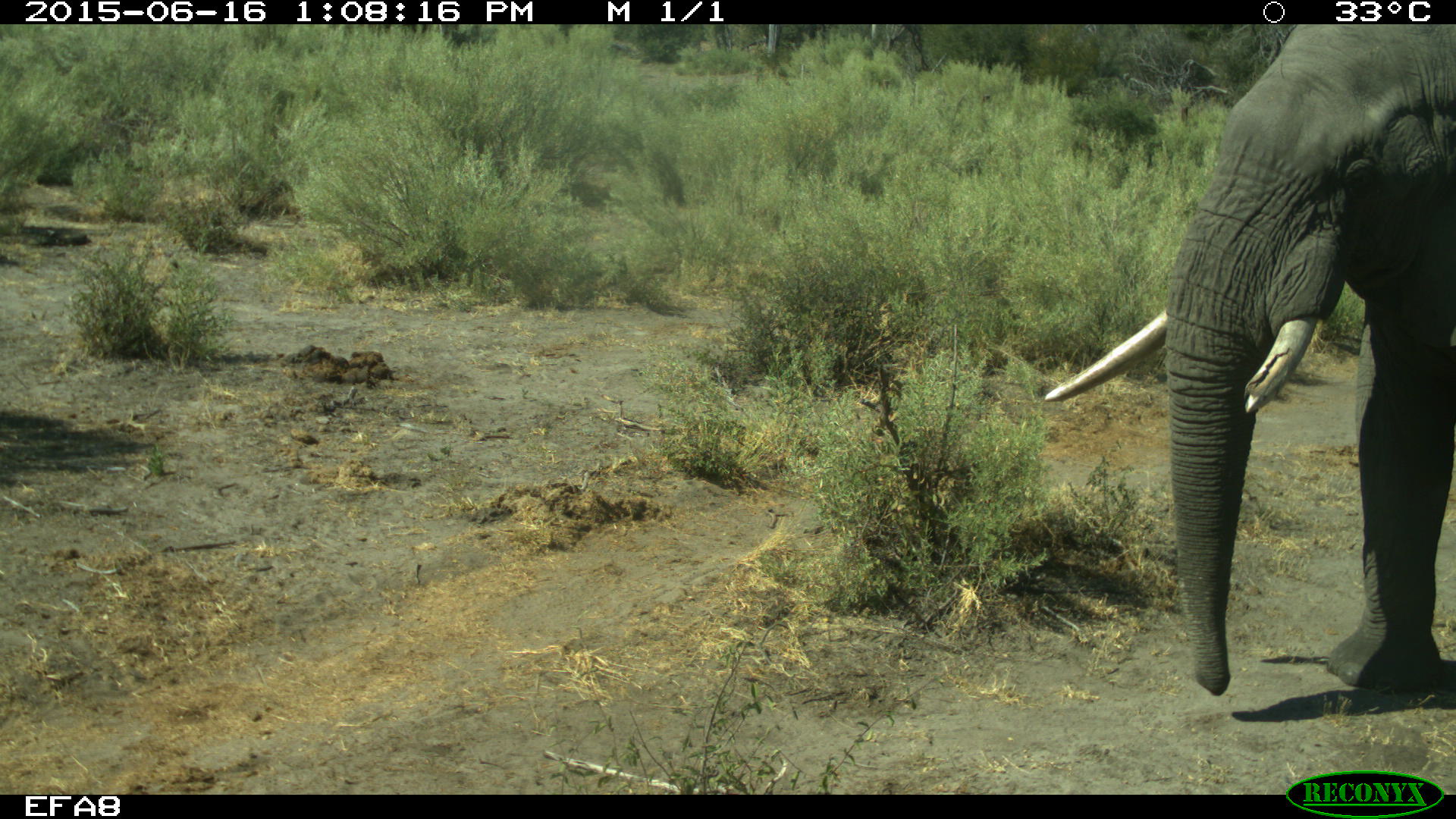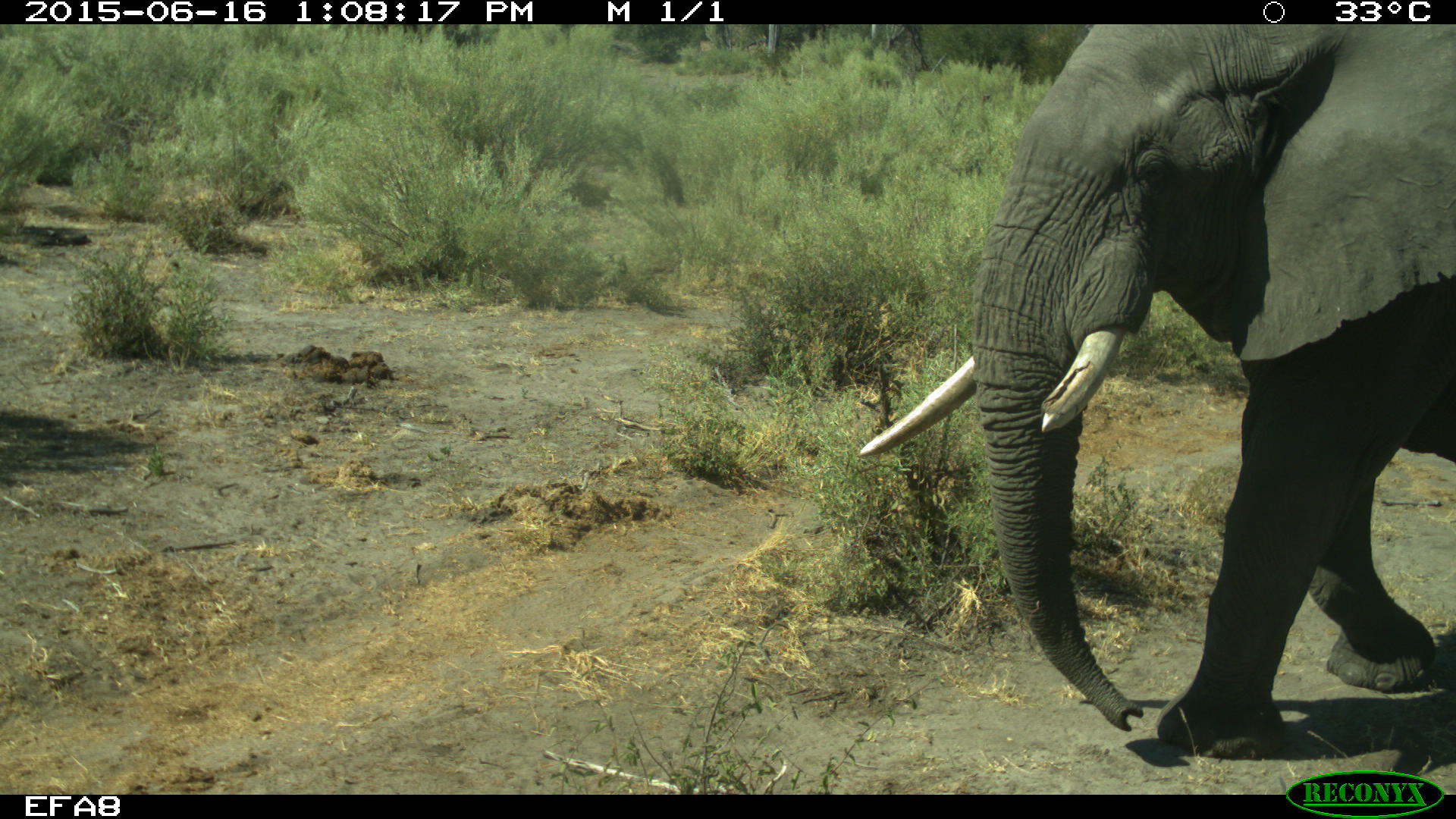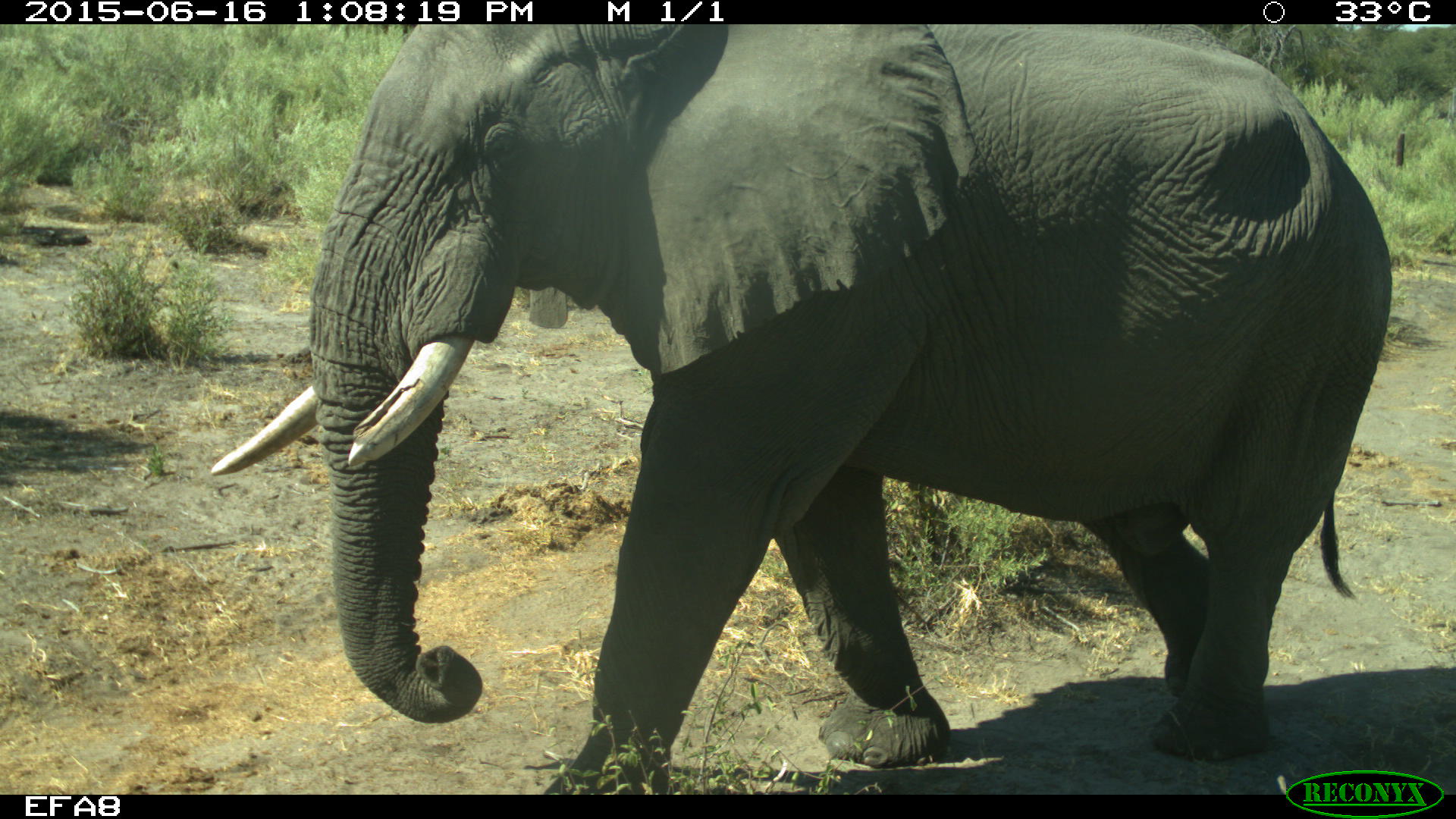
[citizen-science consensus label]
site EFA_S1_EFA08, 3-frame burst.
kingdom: Animalia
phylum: Chordata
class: Mammalia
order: Proboscidea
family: Elephantidae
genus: Loxodonta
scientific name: Loxodonta africana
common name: african bush elephant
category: elephant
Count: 1.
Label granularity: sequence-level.